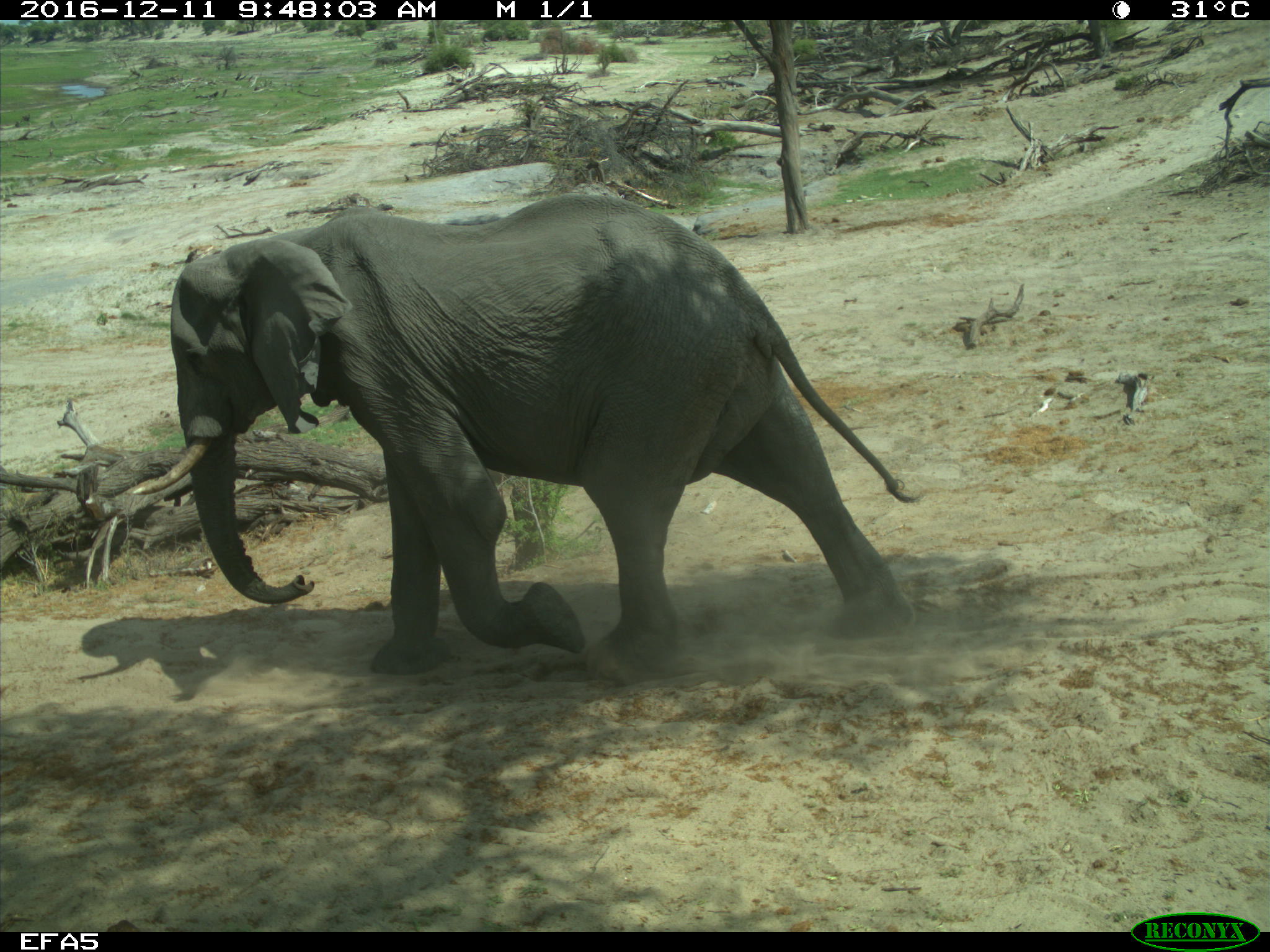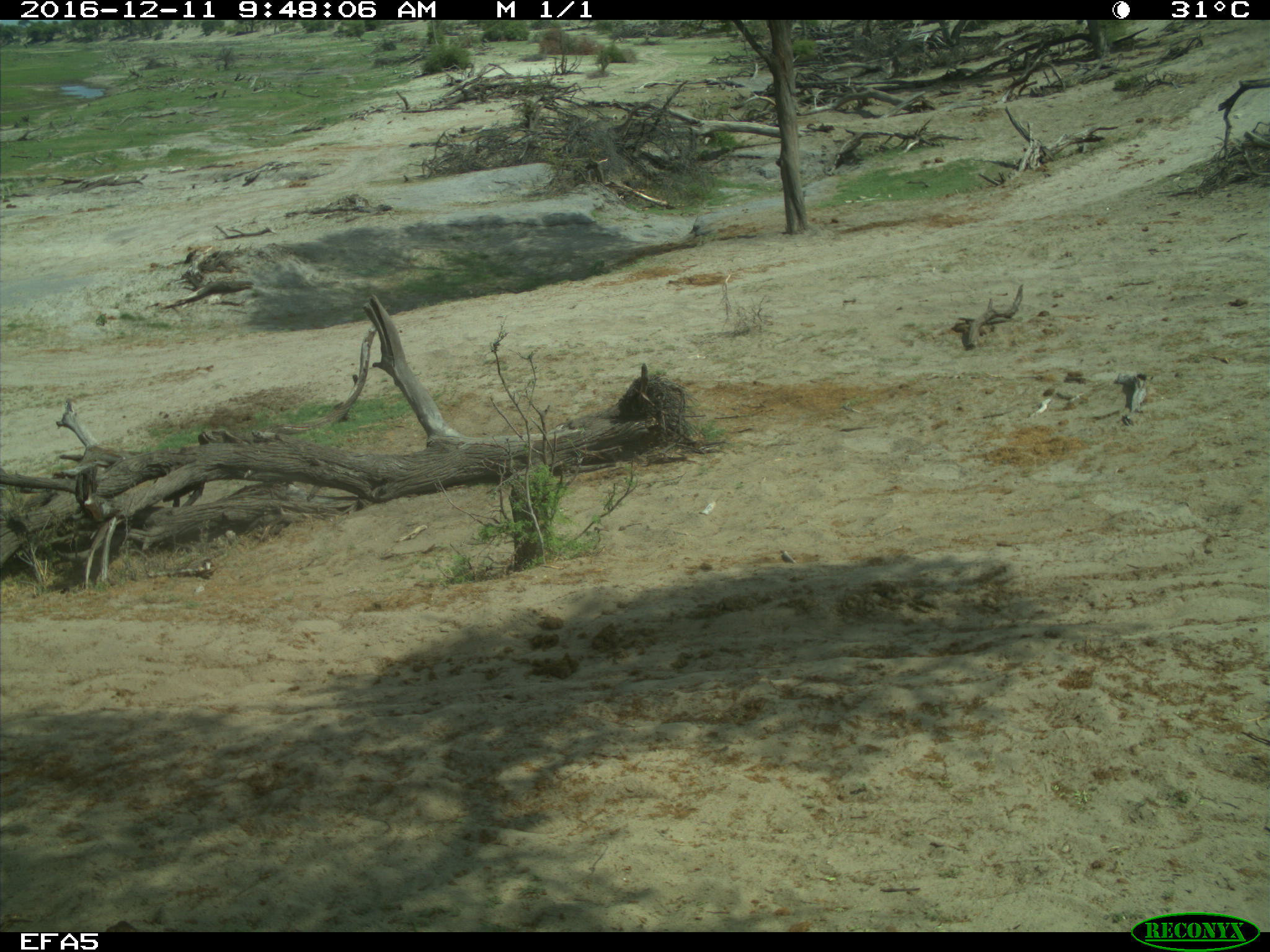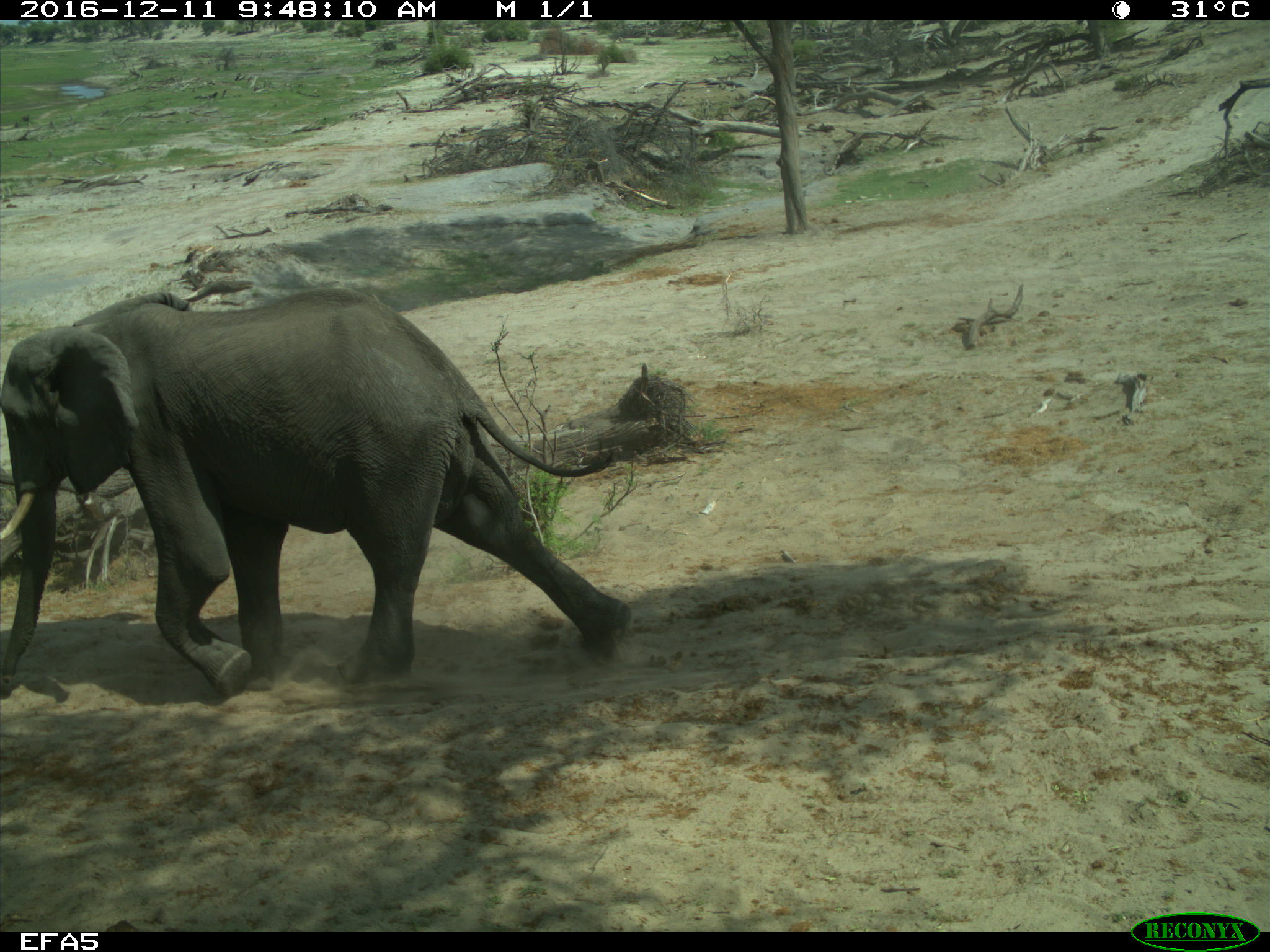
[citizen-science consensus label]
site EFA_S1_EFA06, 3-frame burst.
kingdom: Animalia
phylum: Chordata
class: Mammalia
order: Proboscidea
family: Elephantidae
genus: Loxodonta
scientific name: Loxodonta africana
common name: african bush elephant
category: elephant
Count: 1.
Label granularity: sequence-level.